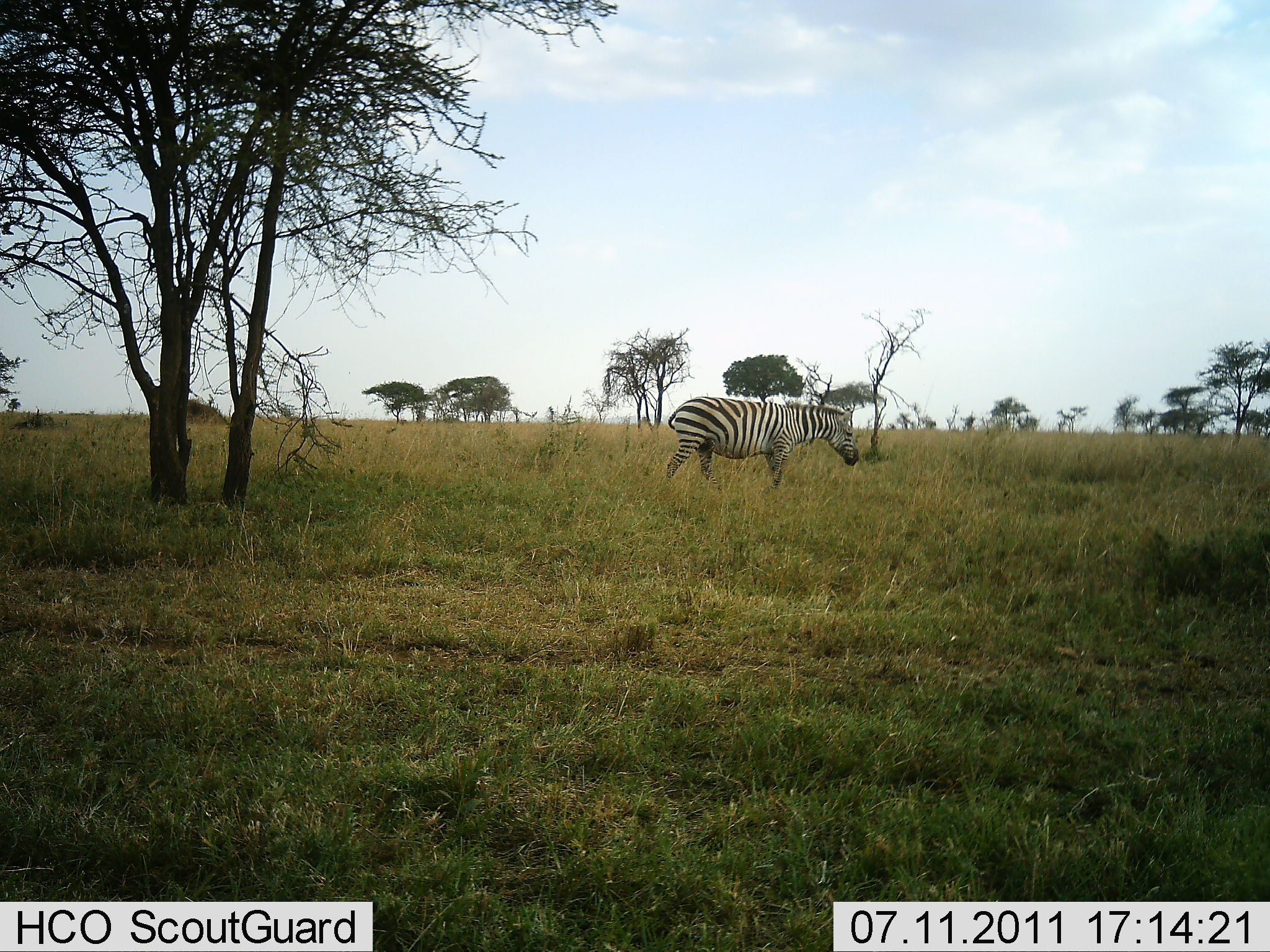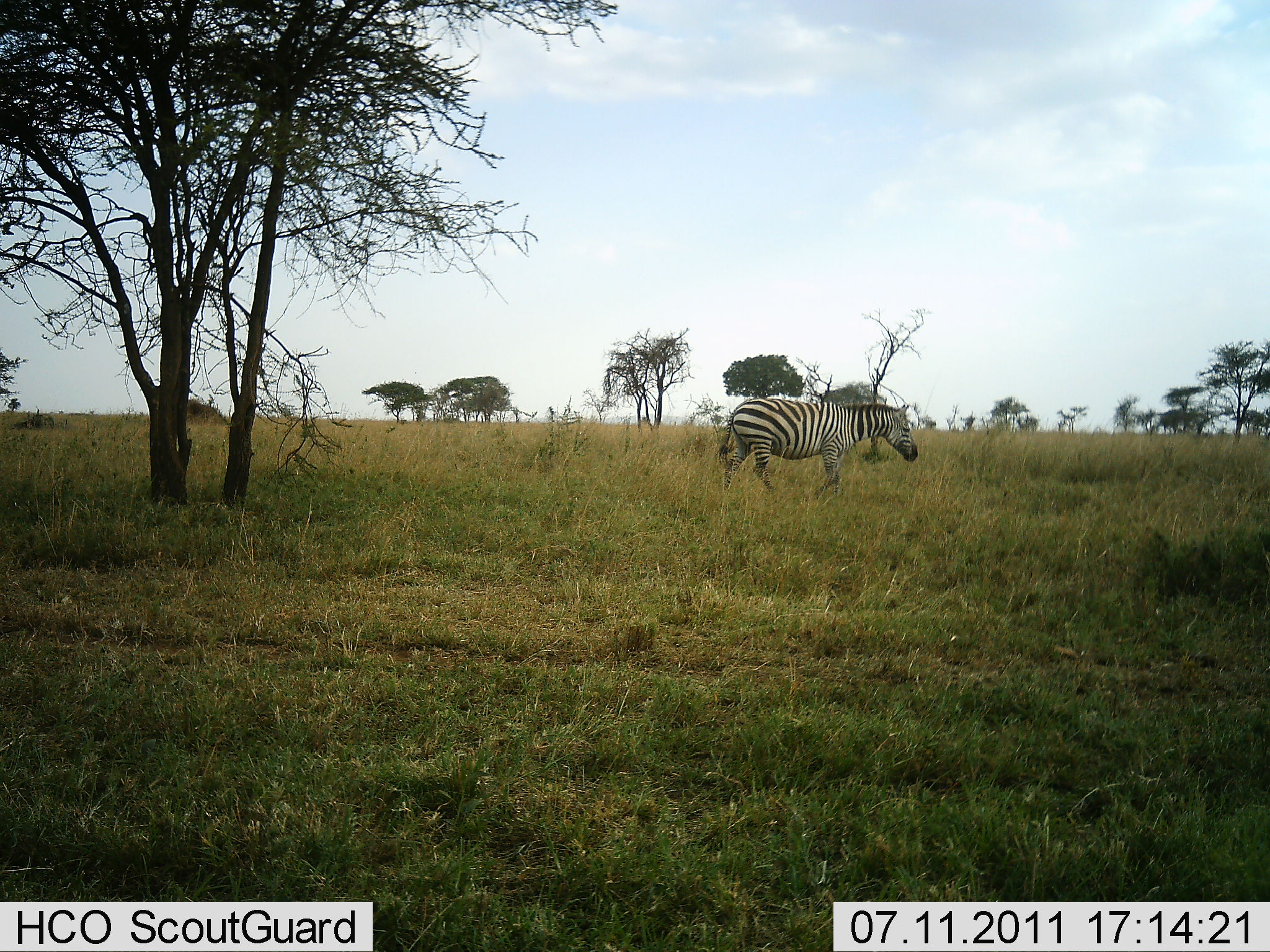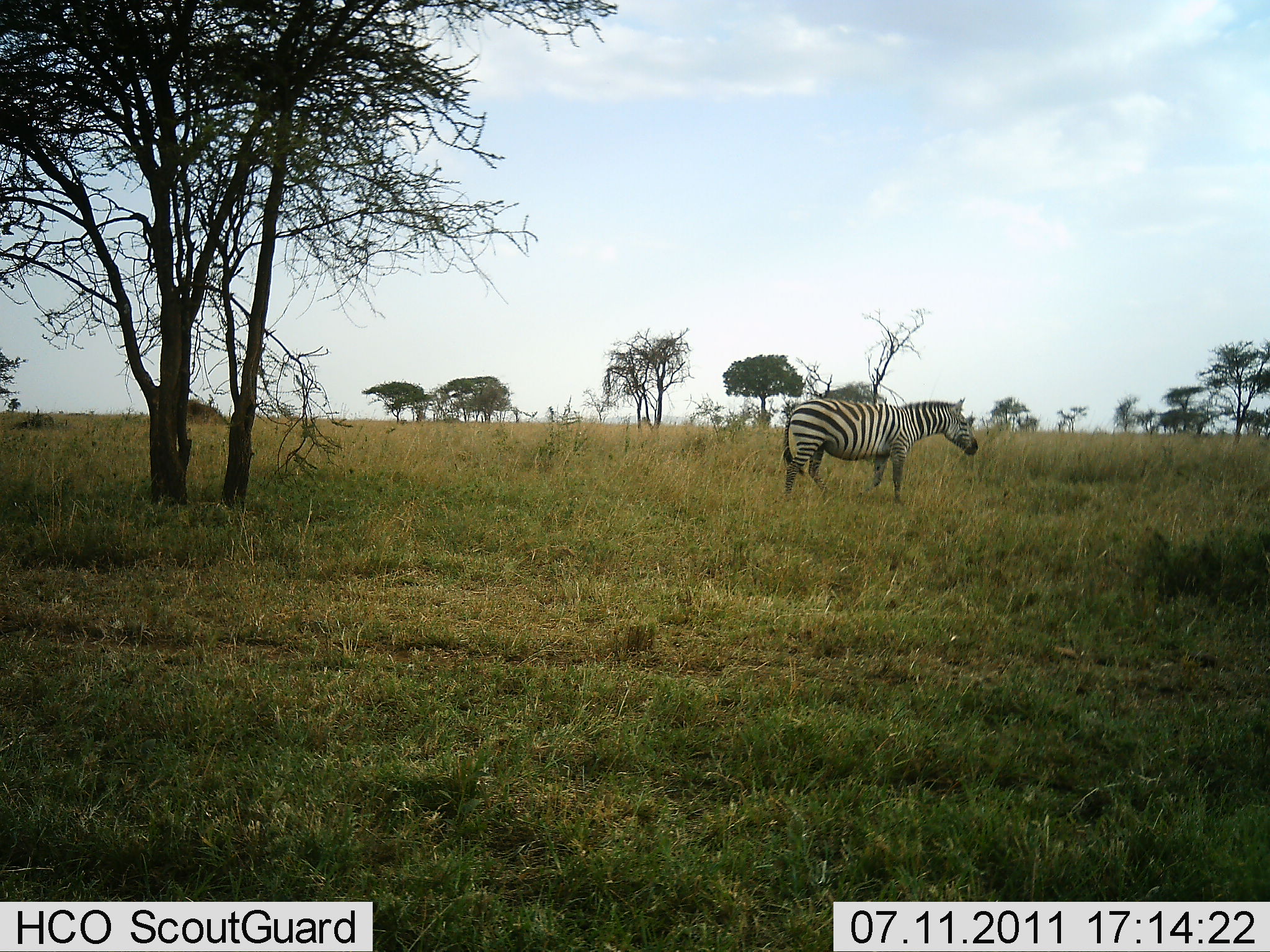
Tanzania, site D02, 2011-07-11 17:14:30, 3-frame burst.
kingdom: Animalia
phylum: Chordata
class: Mammalia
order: Perissodactyla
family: Equidae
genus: Equus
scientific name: Equus quagga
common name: plains zebra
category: zebra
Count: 1.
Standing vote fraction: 20%.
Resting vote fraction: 0%.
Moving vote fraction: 80%.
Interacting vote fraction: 0%.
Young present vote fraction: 0%.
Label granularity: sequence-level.